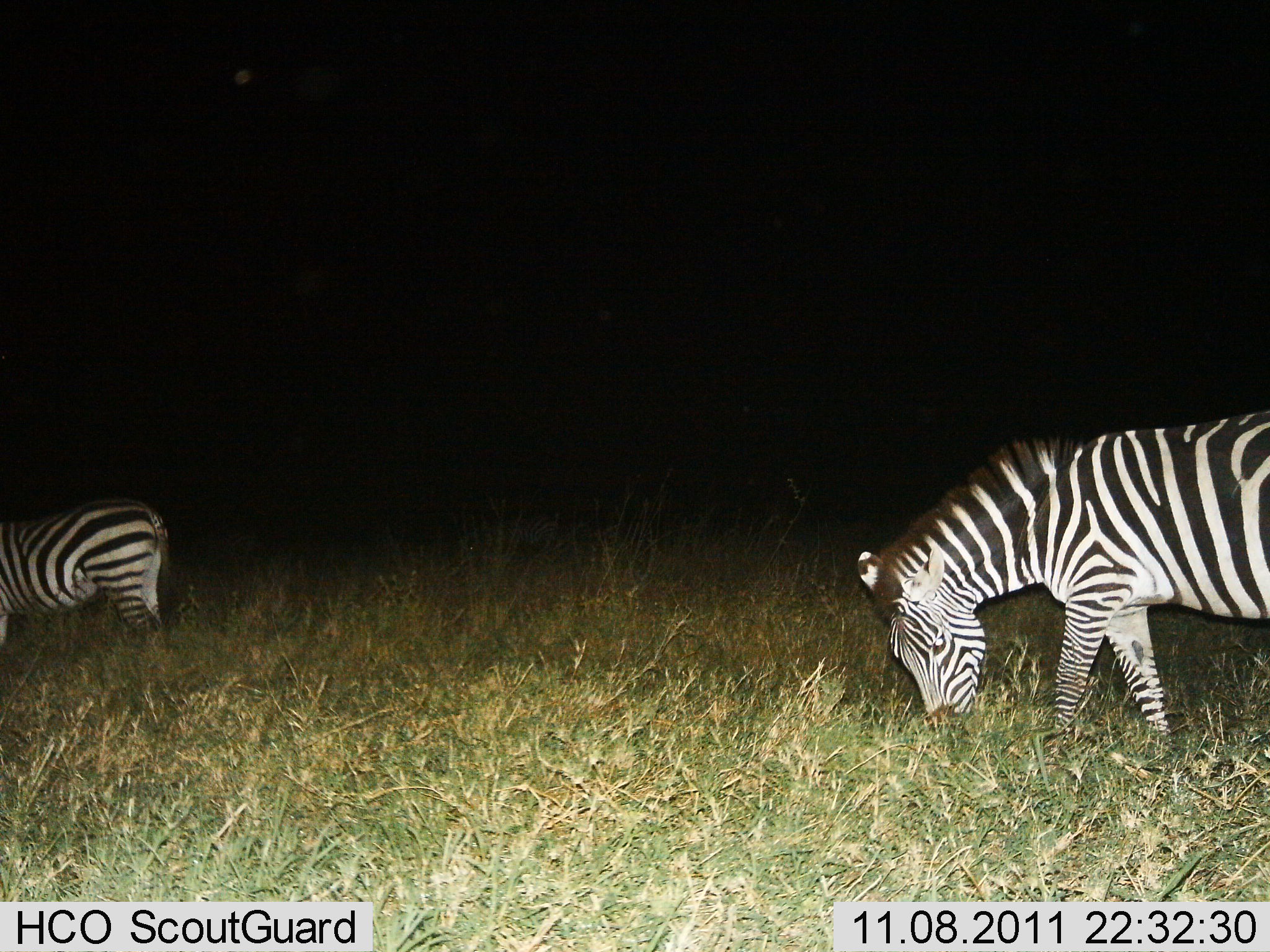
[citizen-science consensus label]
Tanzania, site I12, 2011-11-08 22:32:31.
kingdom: Animalia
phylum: Chordata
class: Mammalia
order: Perissodactyla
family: Equidae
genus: Equus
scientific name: Equus quagga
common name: plains zebra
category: zebra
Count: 2.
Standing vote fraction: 8%.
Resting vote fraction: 0%.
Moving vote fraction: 0%.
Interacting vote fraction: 0%.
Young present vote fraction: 0%.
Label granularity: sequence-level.